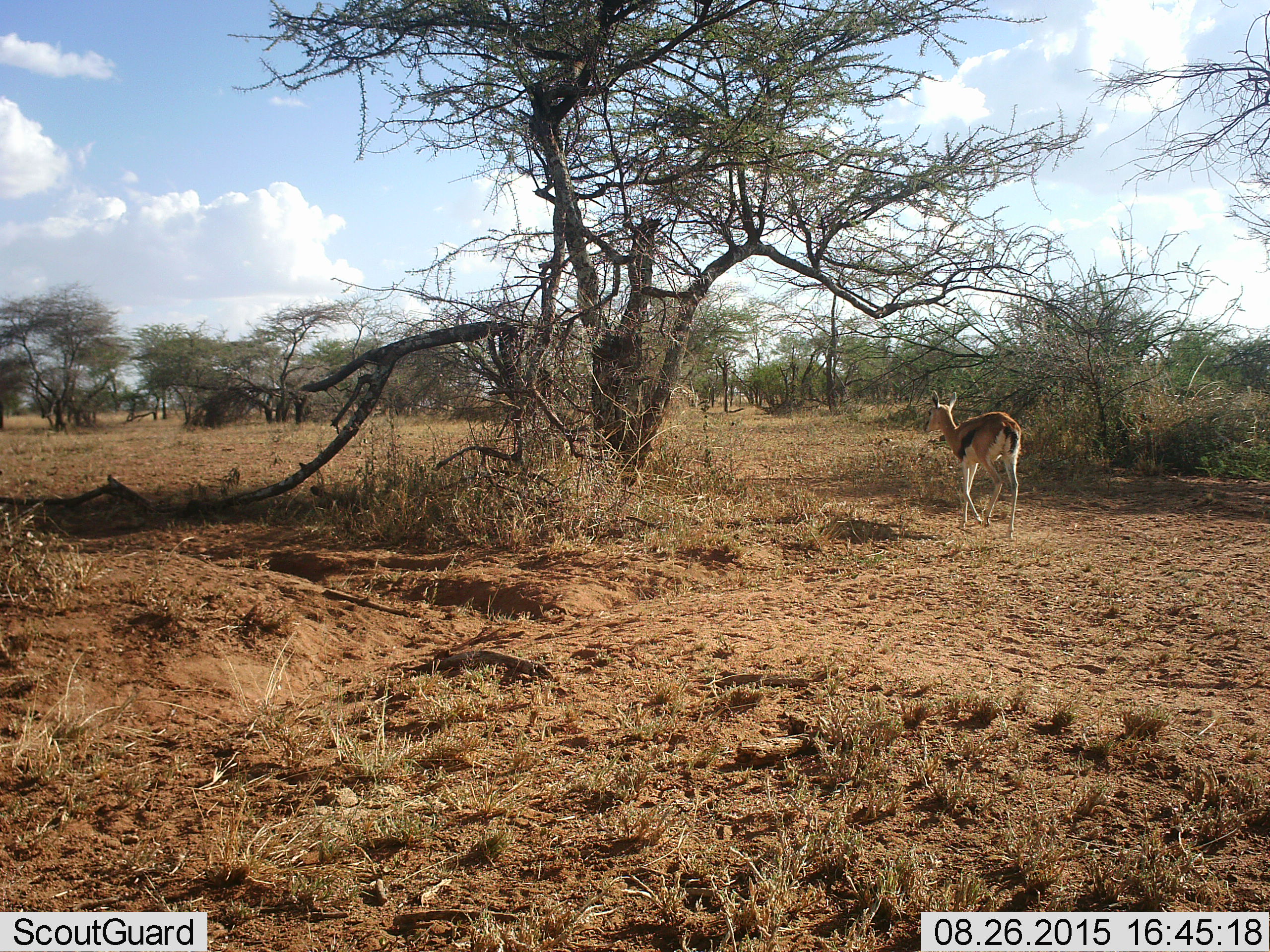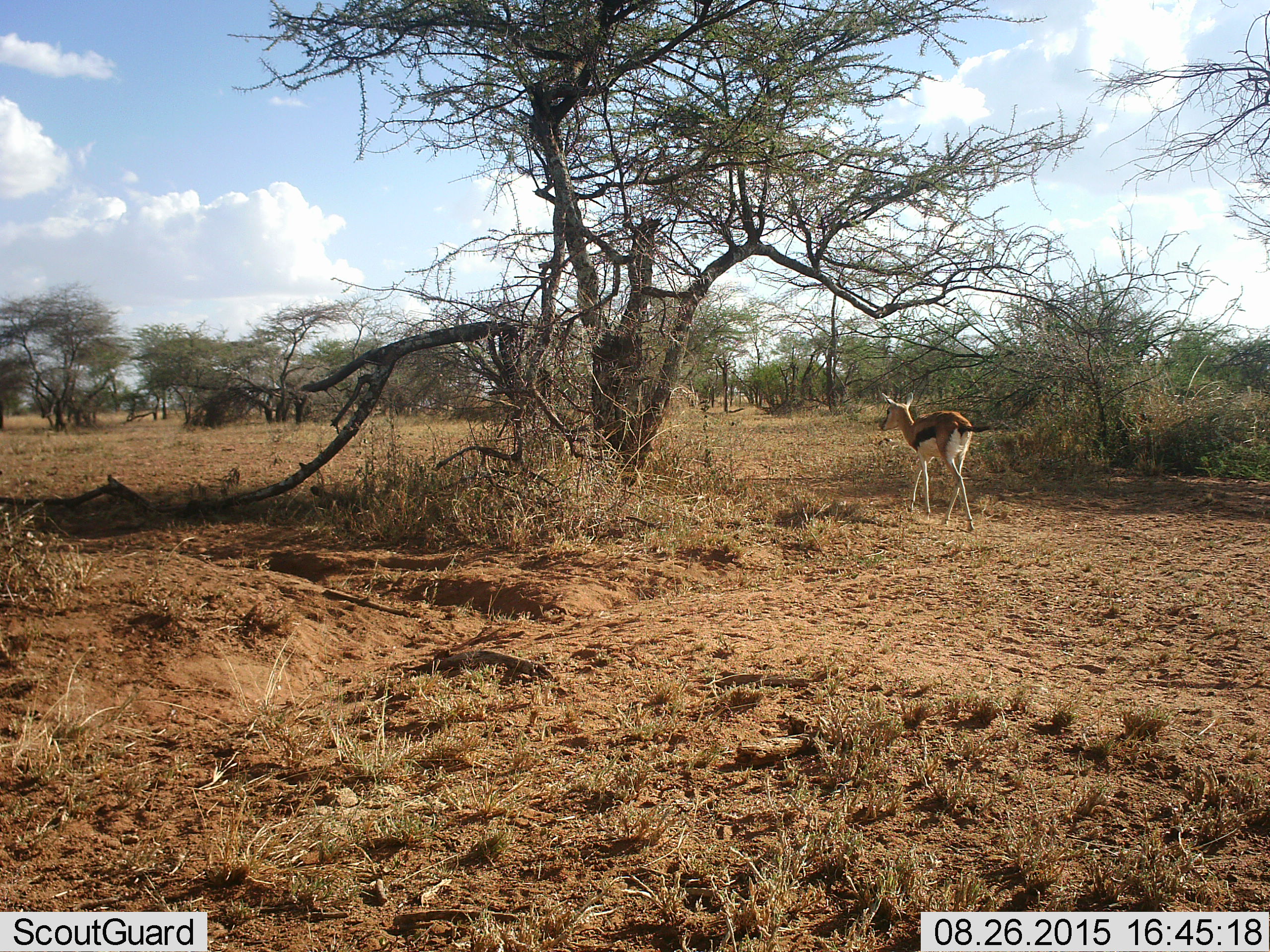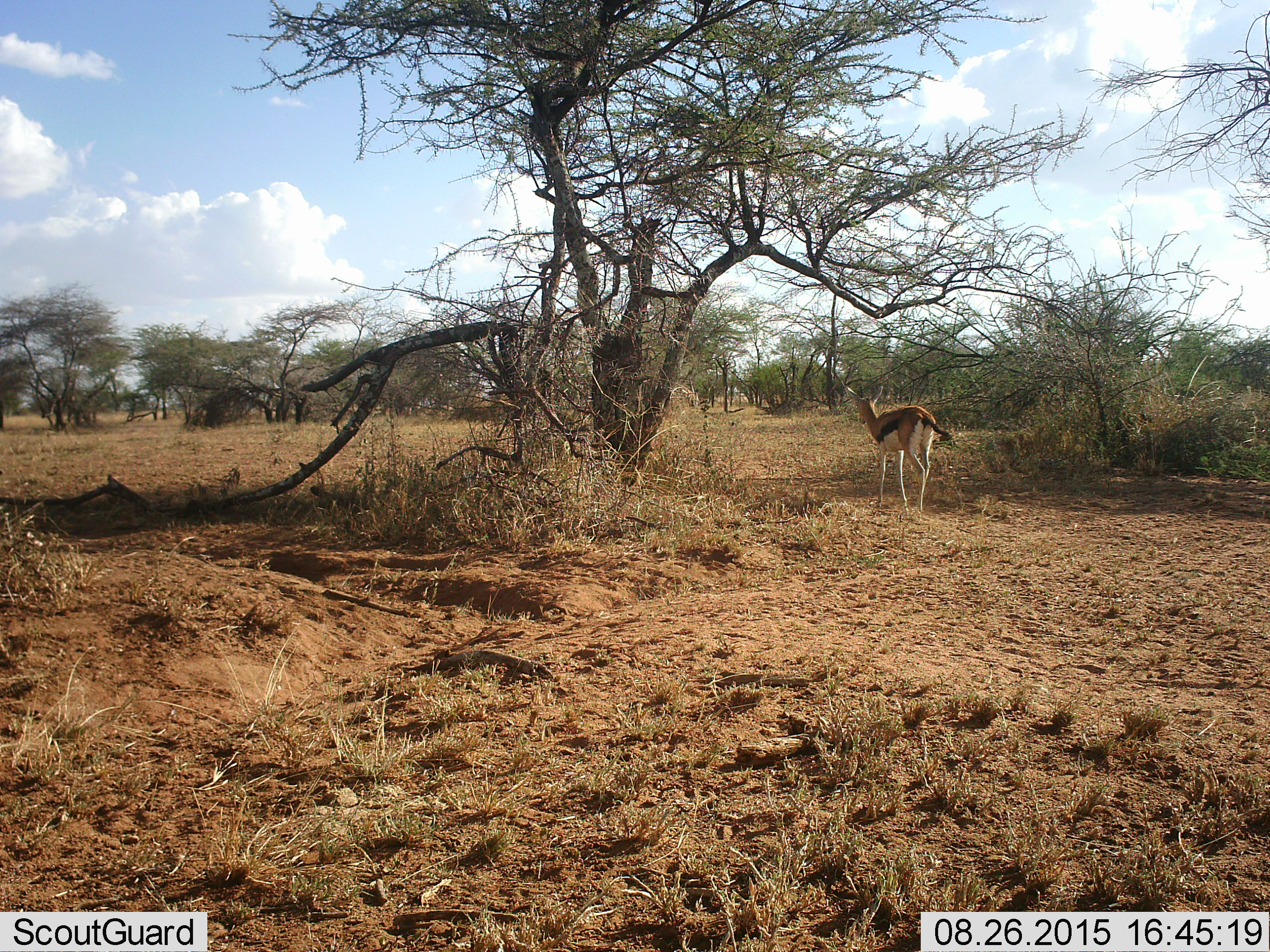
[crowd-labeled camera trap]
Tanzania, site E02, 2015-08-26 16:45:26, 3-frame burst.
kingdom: Animalia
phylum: Chordata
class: Mammalia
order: Artiodactyla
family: Bovidae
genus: Eudorcas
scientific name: Eudorcas thomsonii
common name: thomson's gazelle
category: gazellethomsons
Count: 1.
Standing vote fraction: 0%.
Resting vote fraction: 0%.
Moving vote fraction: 100%.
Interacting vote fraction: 0%.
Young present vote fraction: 6%.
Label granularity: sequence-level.